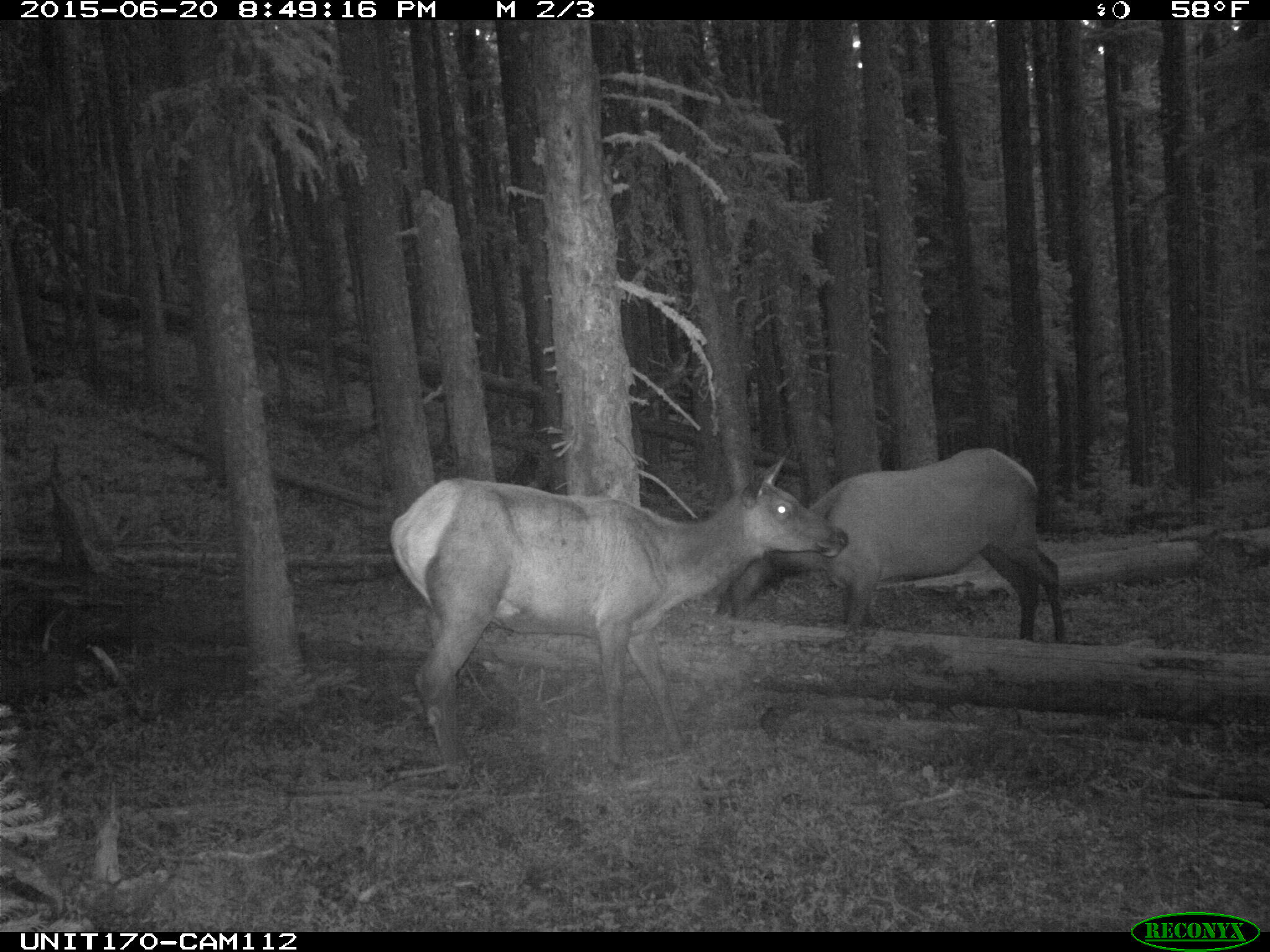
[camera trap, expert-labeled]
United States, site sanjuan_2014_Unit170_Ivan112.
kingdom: Animalia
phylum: Chordata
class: Mammalia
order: Artiodactyla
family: Cervidae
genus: Cervus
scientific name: Cervus elaphus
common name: red deer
Cervus elaphus (red deer).